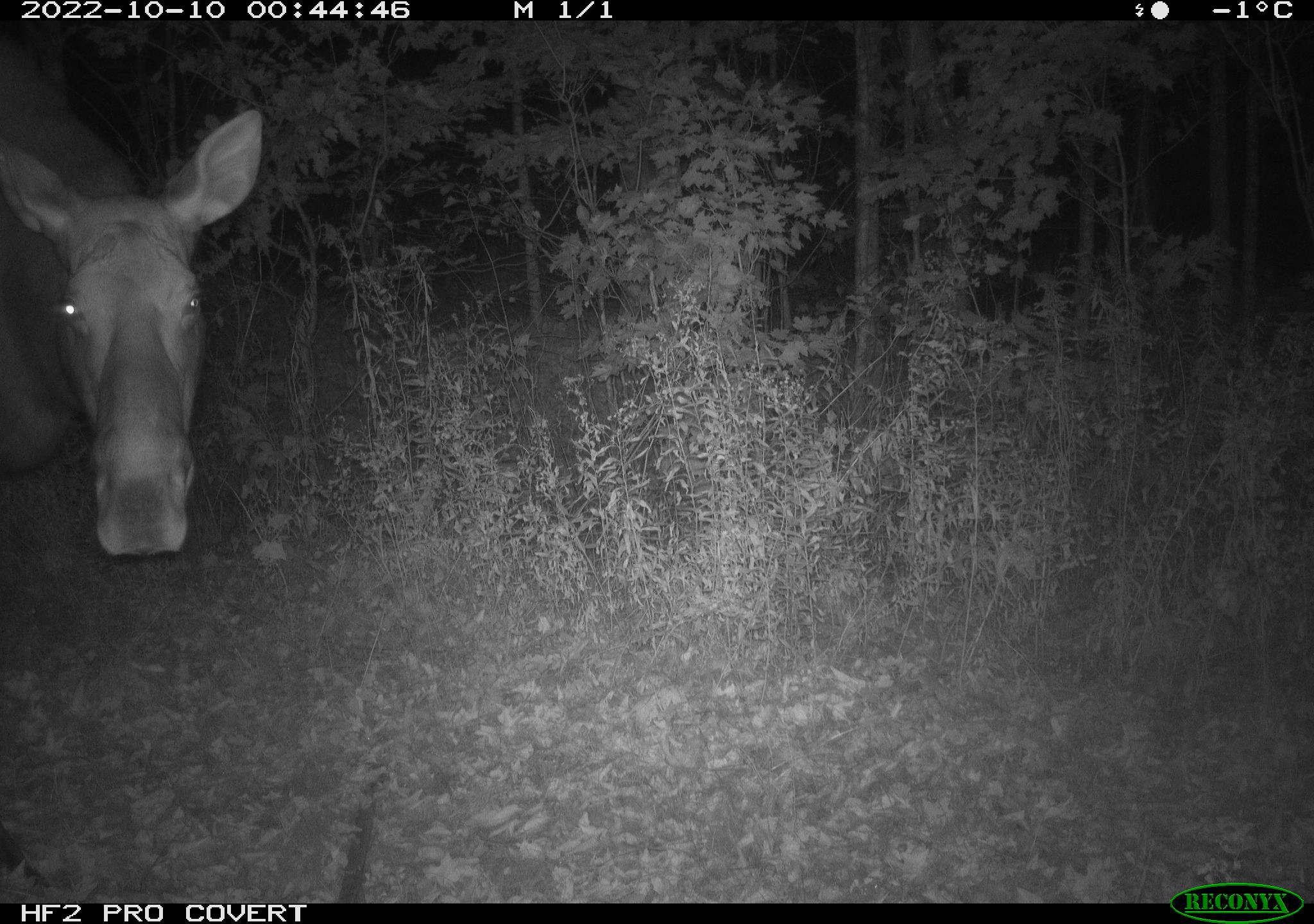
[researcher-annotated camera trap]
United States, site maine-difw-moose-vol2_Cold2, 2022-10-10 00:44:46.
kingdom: Animalia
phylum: Chordata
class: Mammalia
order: Artiodactyla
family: Cervidae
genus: Alces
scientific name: Alces alces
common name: moose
Moose (Alces alces).